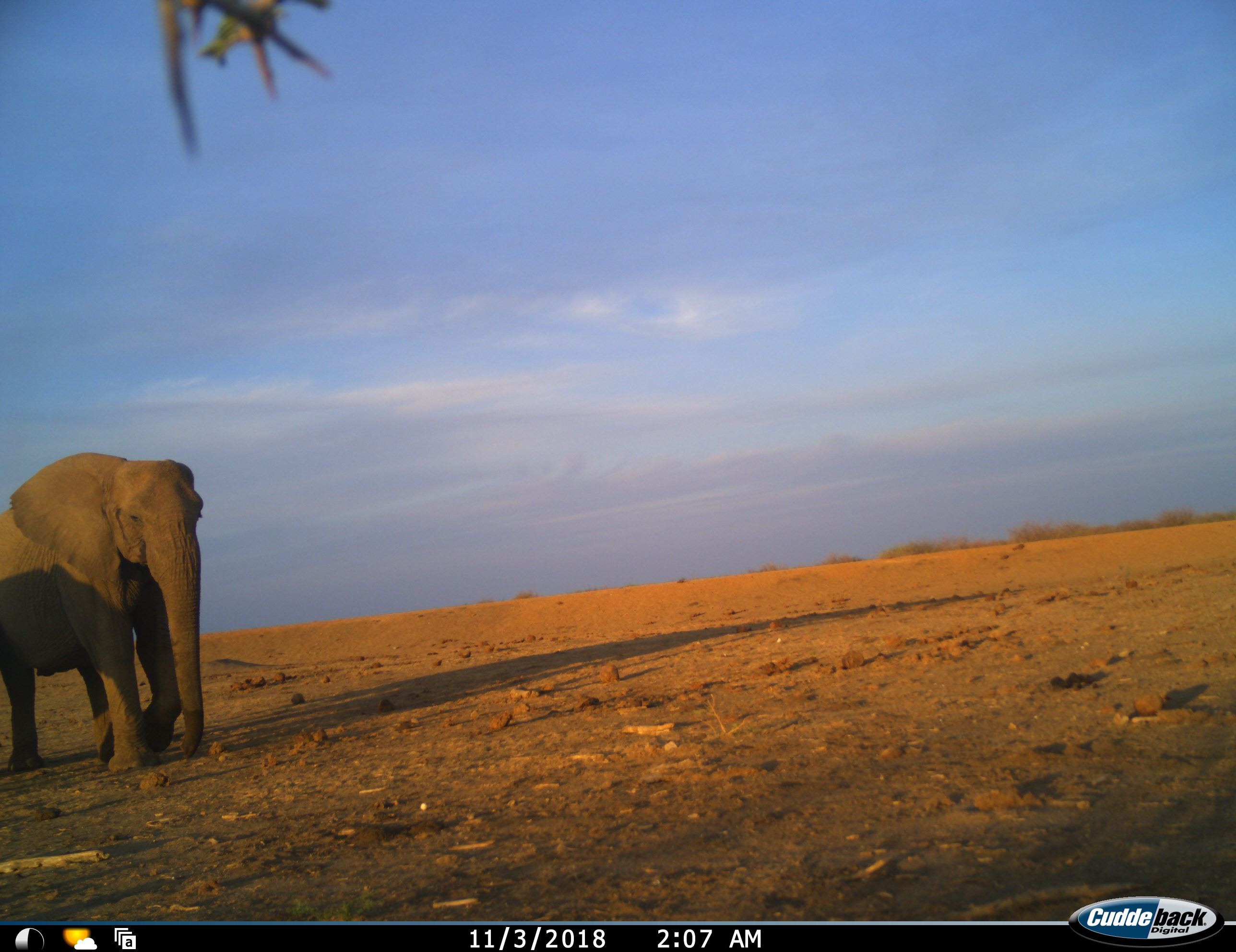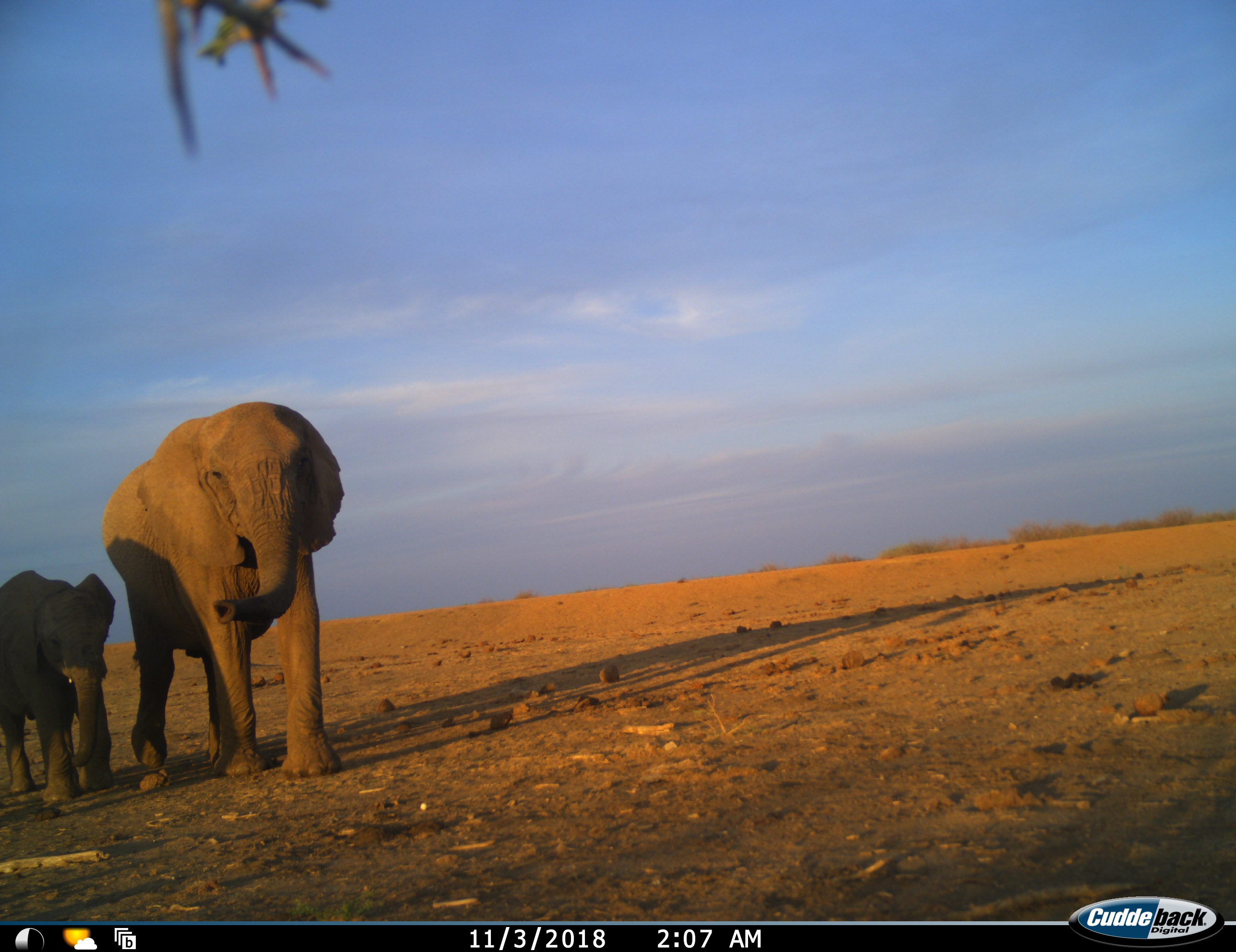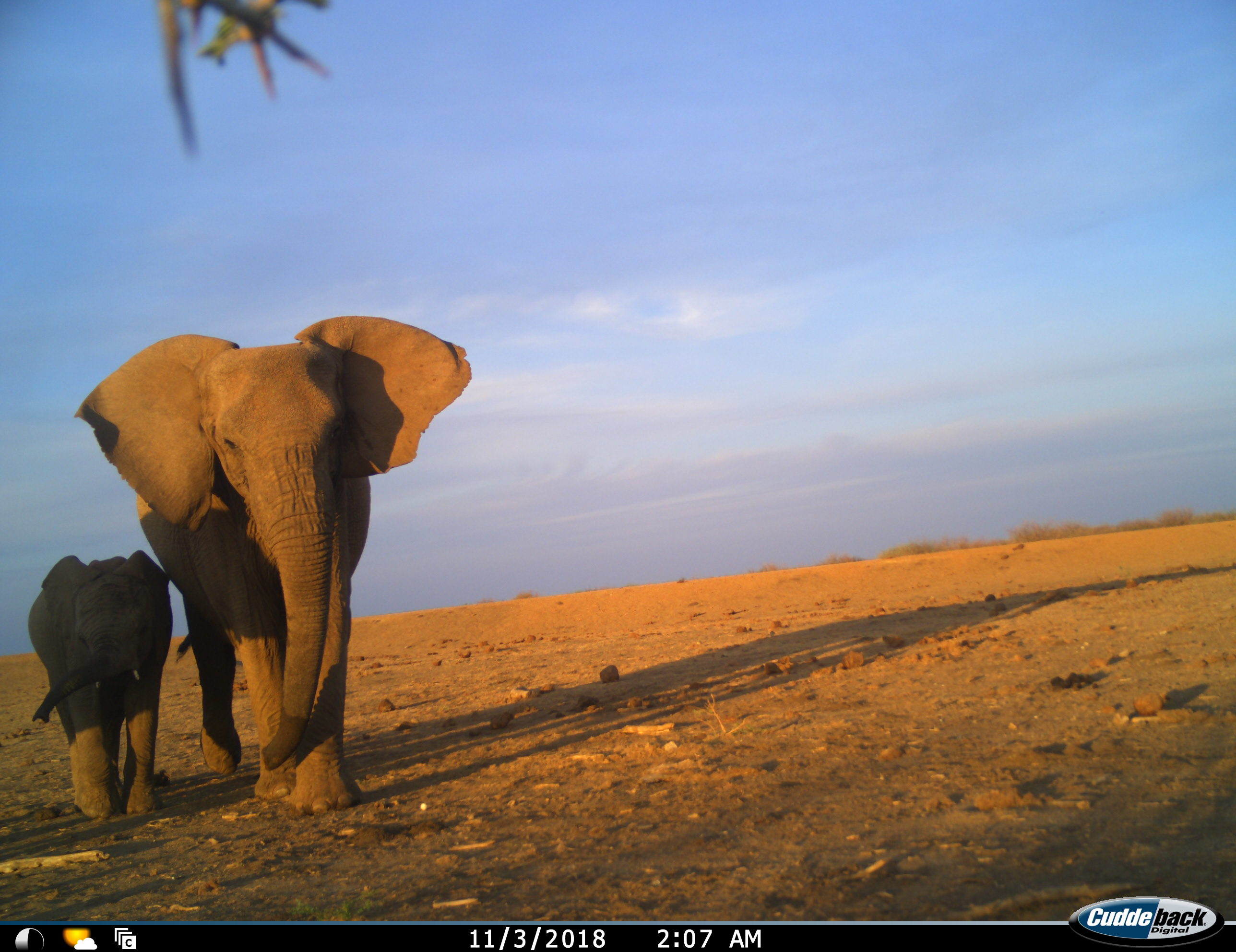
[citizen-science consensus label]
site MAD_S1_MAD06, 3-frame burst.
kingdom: Animalia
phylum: Chordata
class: Mammalia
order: Proboscidea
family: Elephantidae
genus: Loxodonta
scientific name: Loxodonta africana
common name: african bush elephant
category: elephant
Elephant (african bush elephant) (Loxodonta africana), count 2. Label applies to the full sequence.